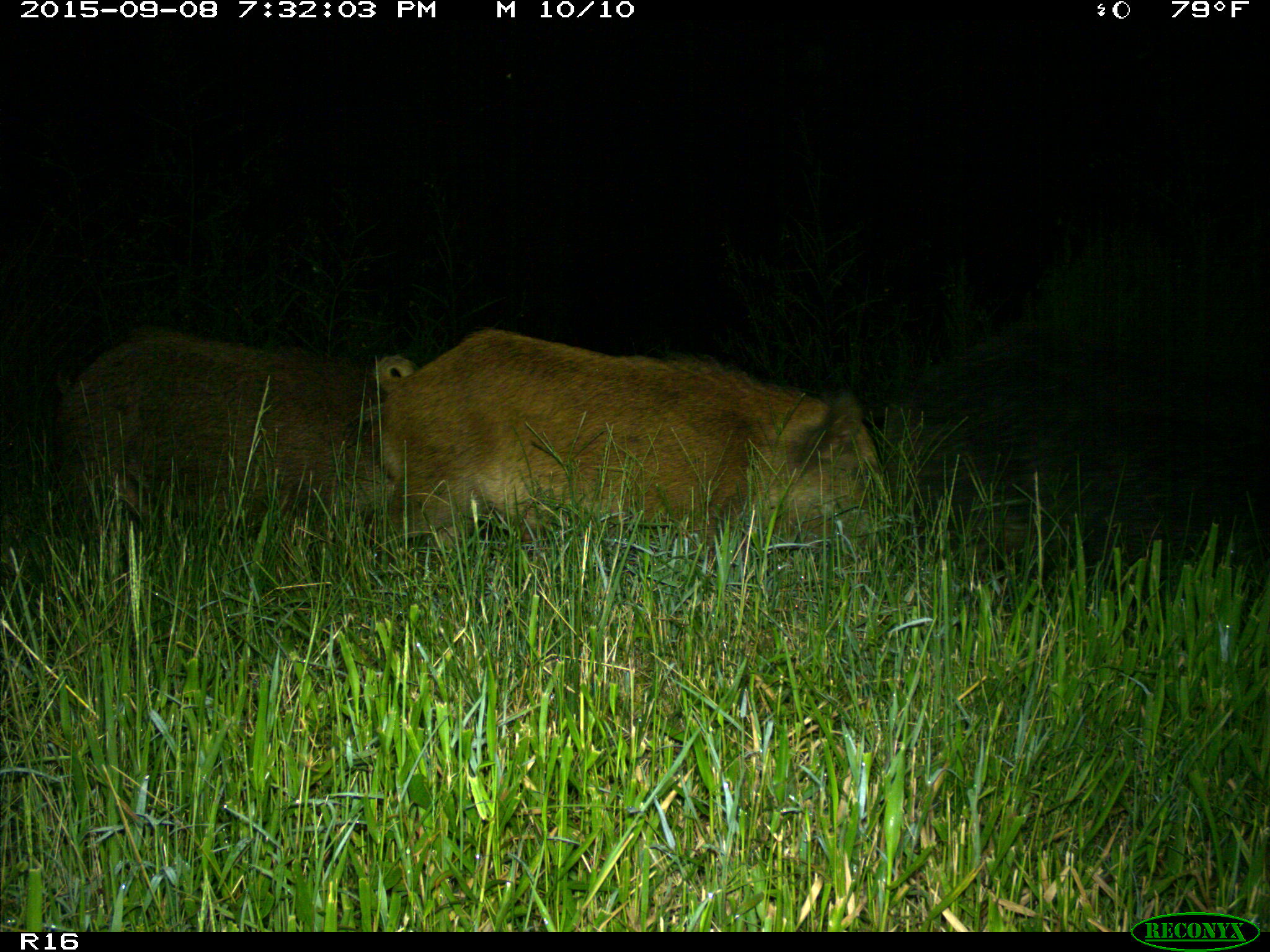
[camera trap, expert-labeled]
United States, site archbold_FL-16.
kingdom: Animalia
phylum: Chordata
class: Mammalia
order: Artiodactyla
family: Suidae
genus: Sus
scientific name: Sus scrofa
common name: wild boar